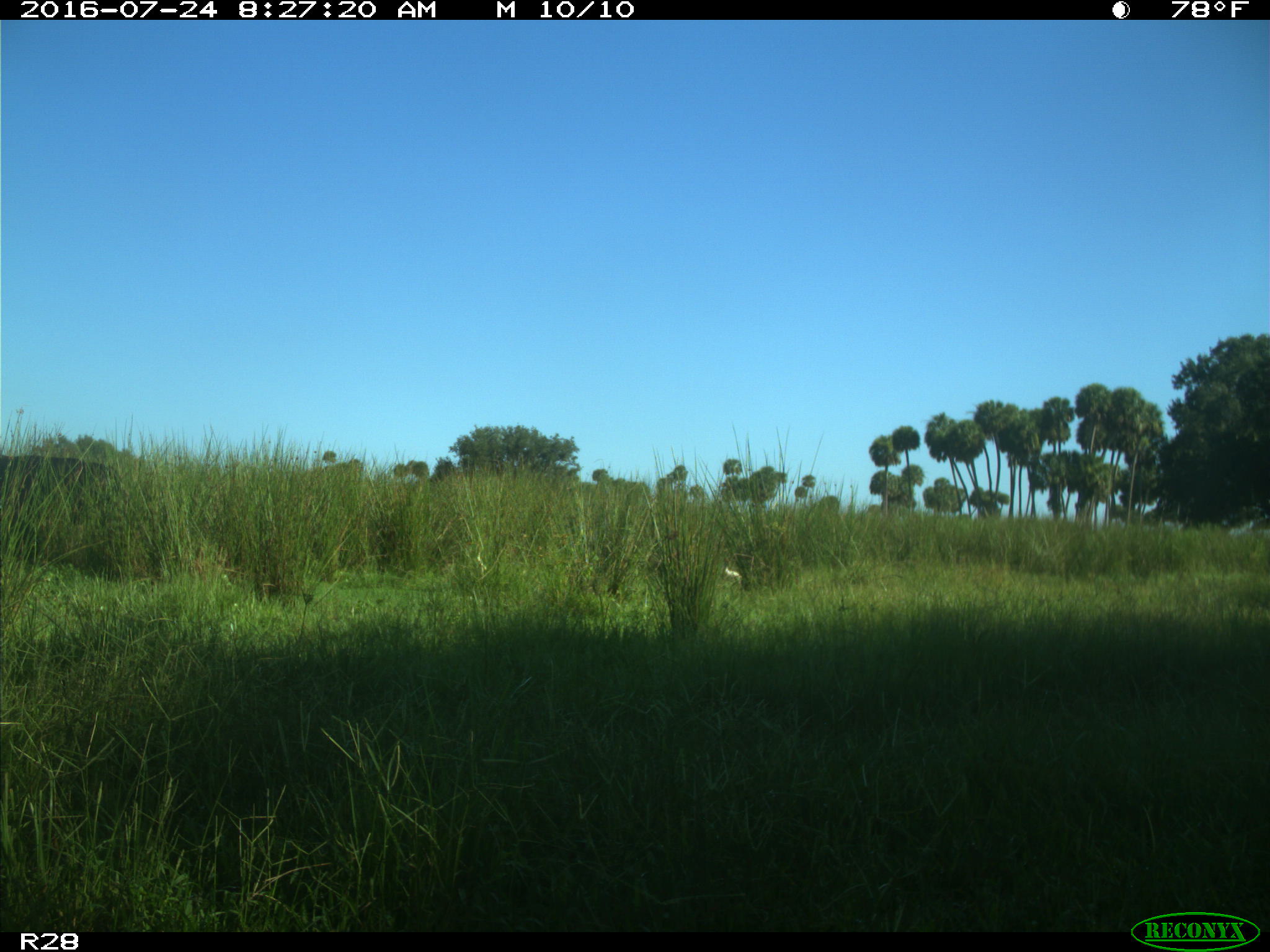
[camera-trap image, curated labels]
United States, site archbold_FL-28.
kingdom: Animalia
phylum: Chordata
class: Mammalia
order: Artiodactyla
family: Bovidae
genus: Bos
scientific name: Bos taurus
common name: domestic cow